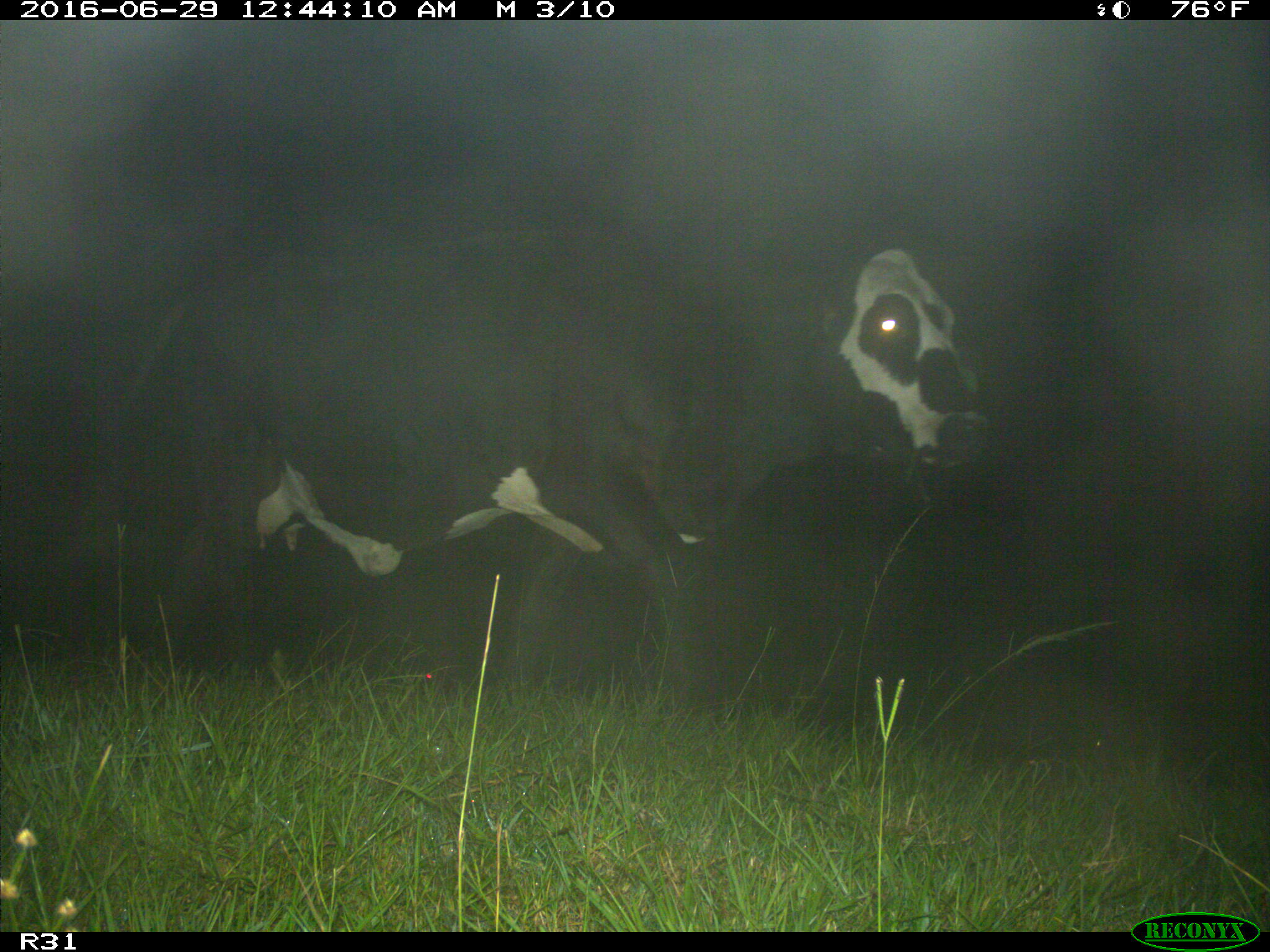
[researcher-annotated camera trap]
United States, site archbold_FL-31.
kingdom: Animalia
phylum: Chordata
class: Mammalia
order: Artiodactyla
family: Bovidae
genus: Bos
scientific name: Bos taurus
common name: domestic cow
Bos taurus (domestic cow).